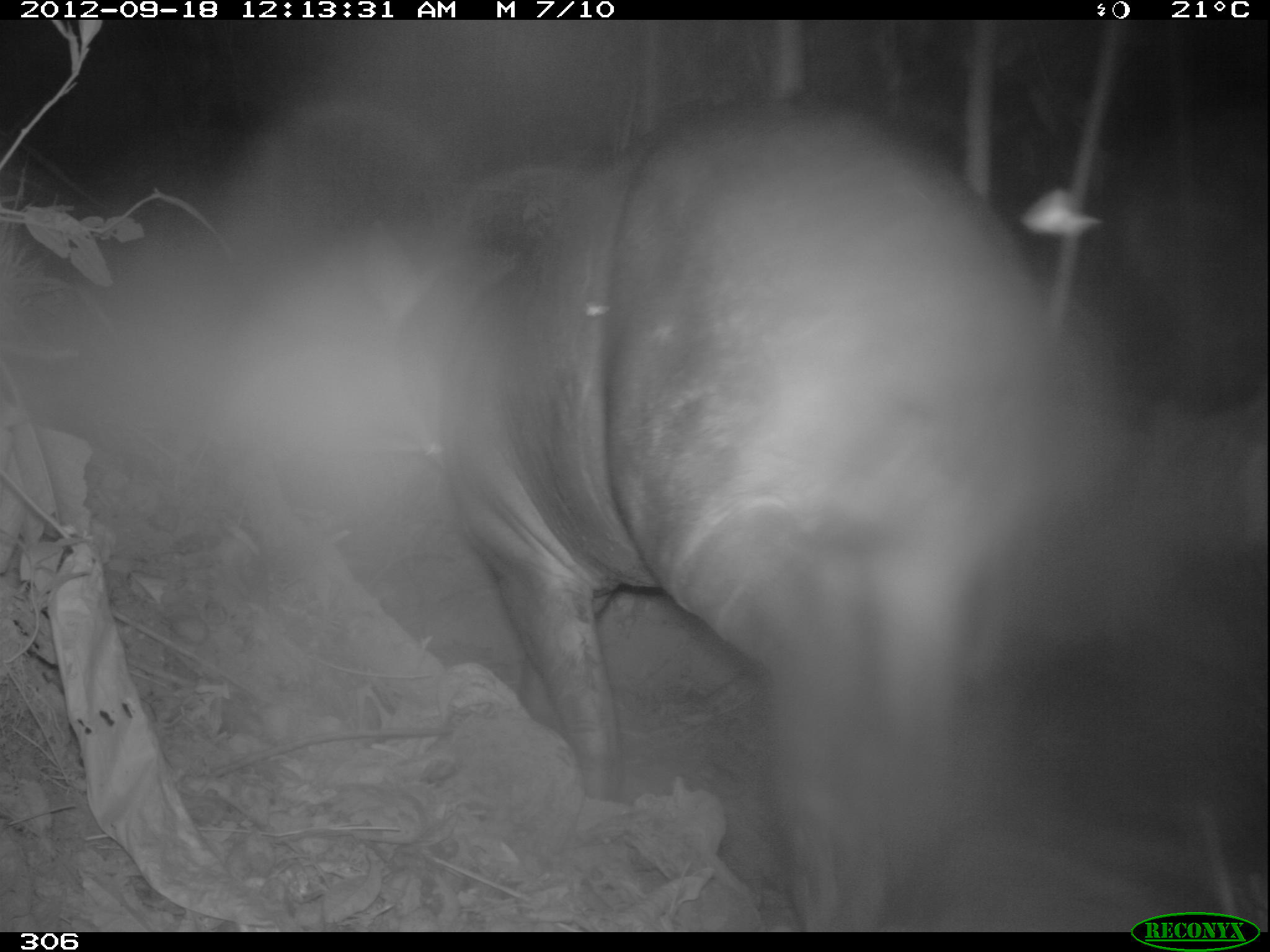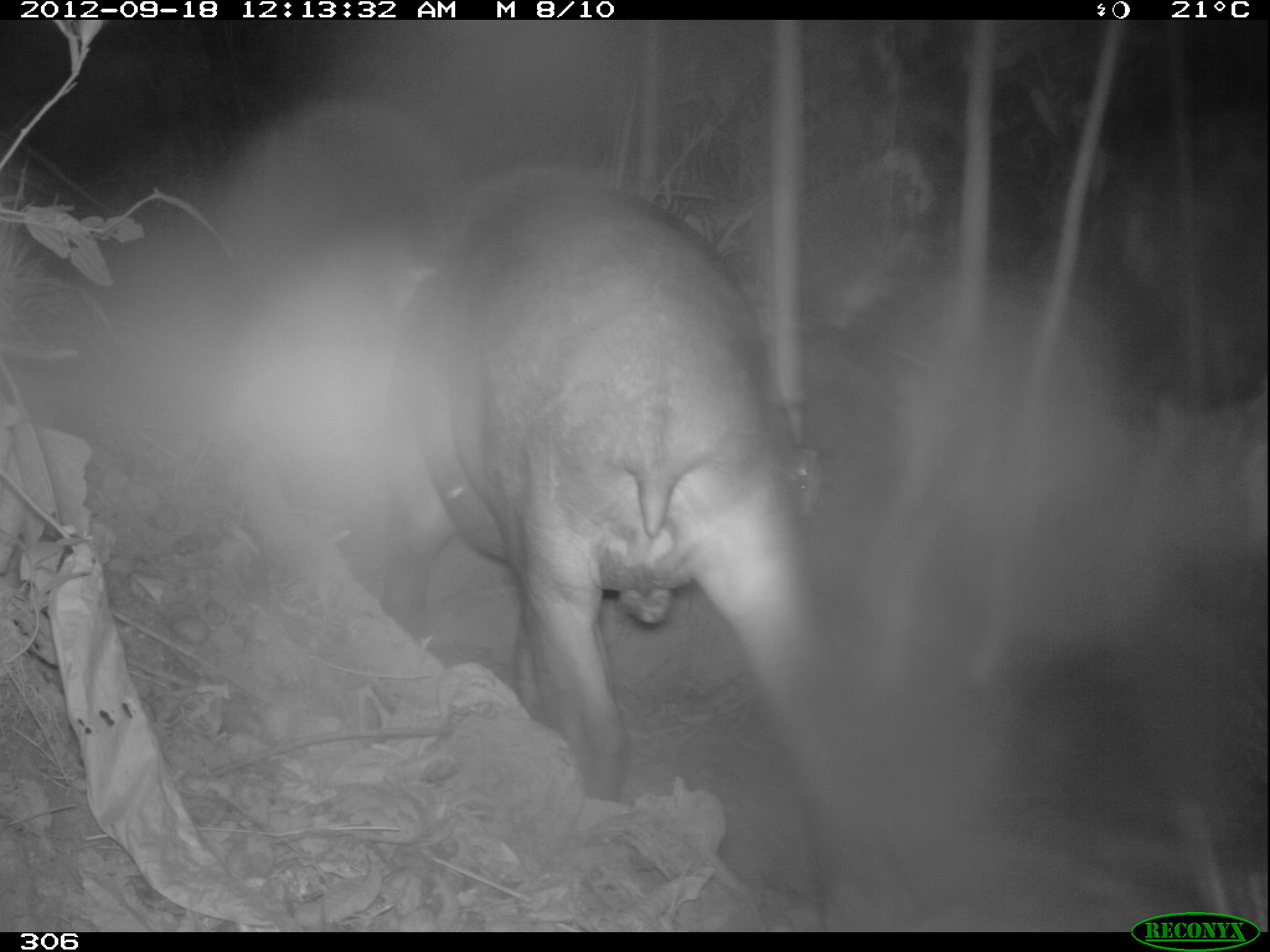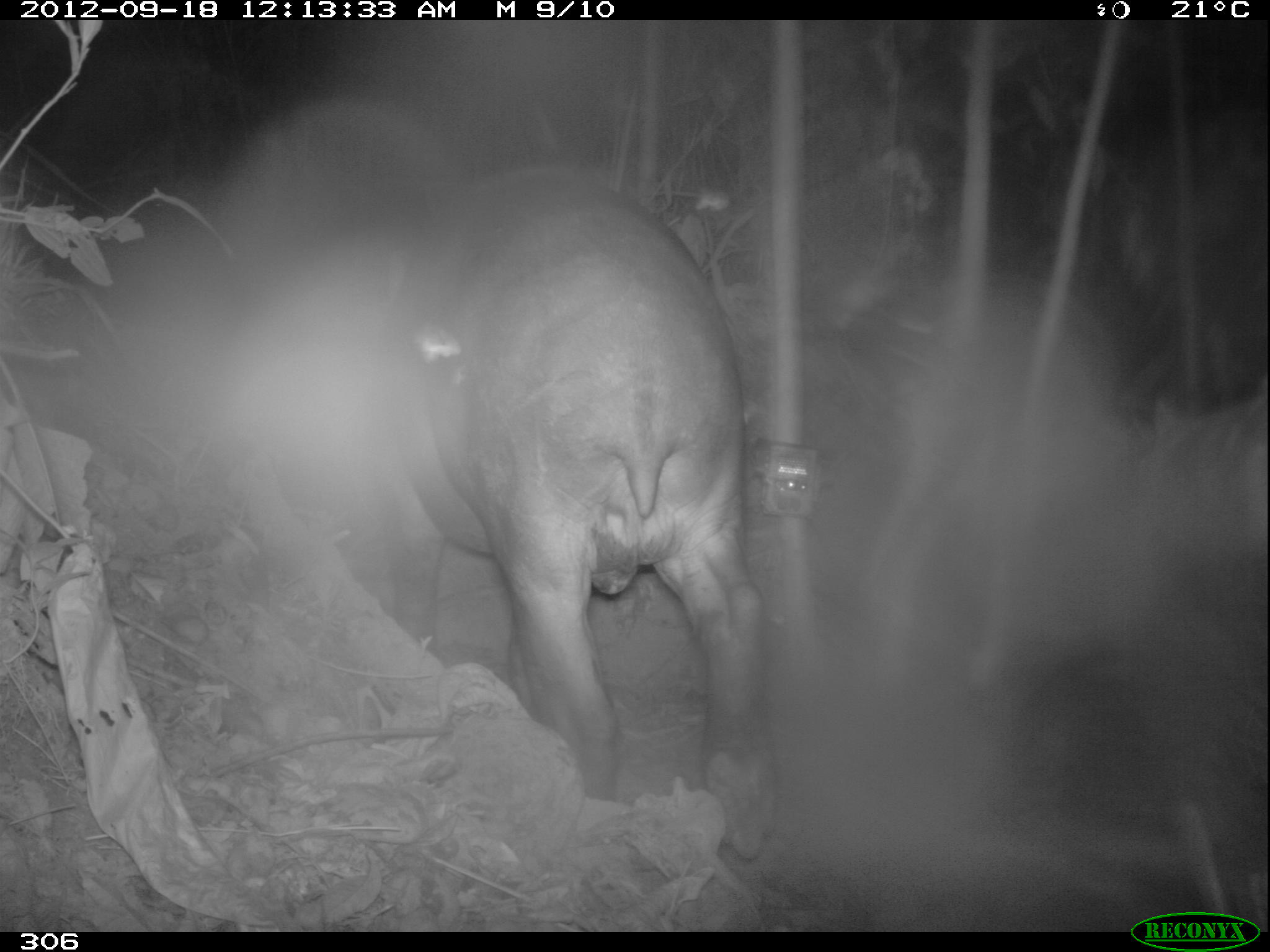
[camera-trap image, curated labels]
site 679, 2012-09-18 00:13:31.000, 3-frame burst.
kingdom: Animalia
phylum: Chordata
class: Mammalia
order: Perissodactyla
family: Tapiridae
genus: Tapirus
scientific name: Tapirus terrestris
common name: south american tapir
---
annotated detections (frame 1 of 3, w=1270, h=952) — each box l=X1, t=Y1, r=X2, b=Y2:
tapirus terrestris: l=339, t=102, r=1062, b=927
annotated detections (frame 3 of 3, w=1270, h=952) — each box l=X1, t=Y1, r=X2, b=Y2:
tapirus terrestris: l=364, t=161, r=771, b=854